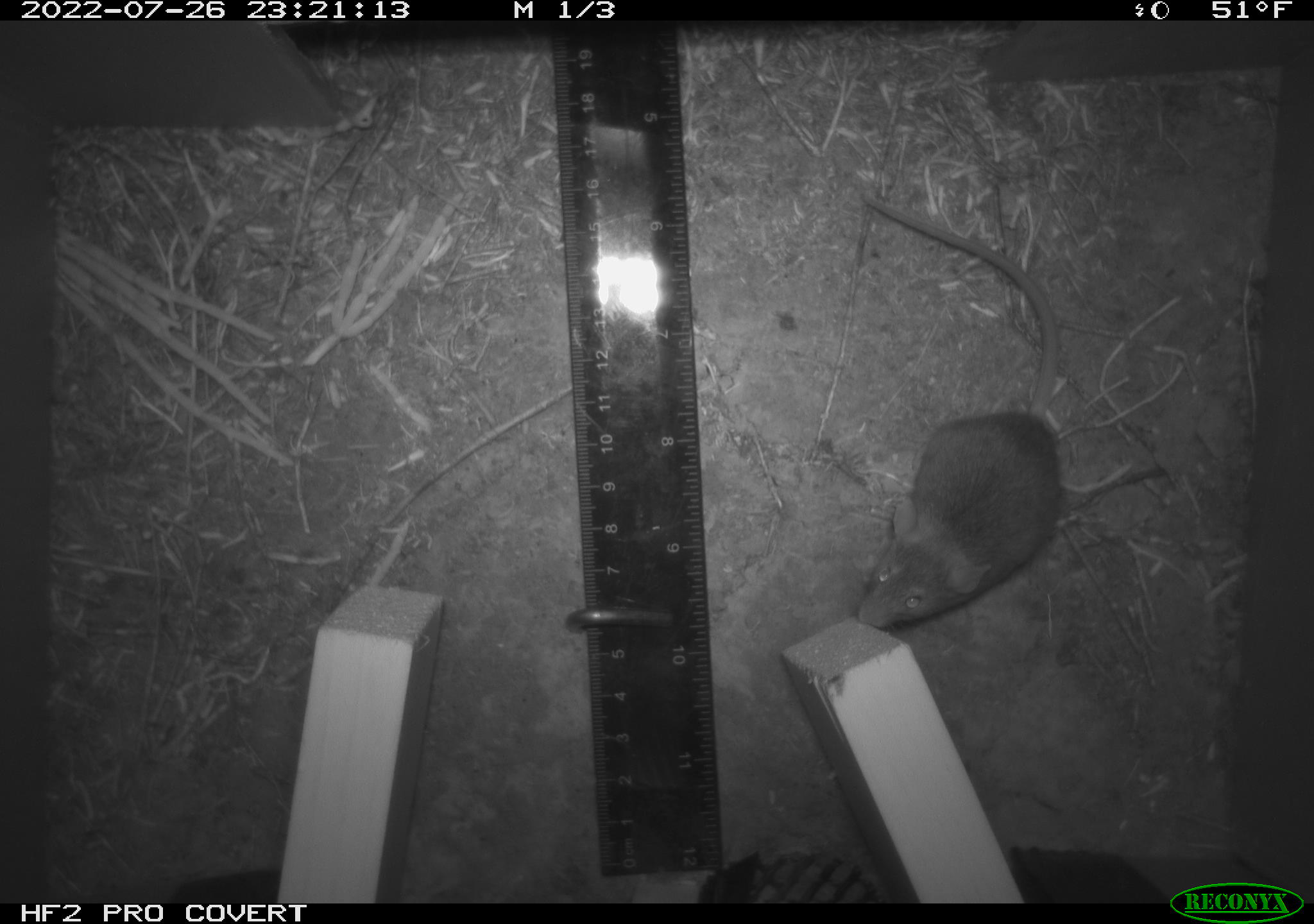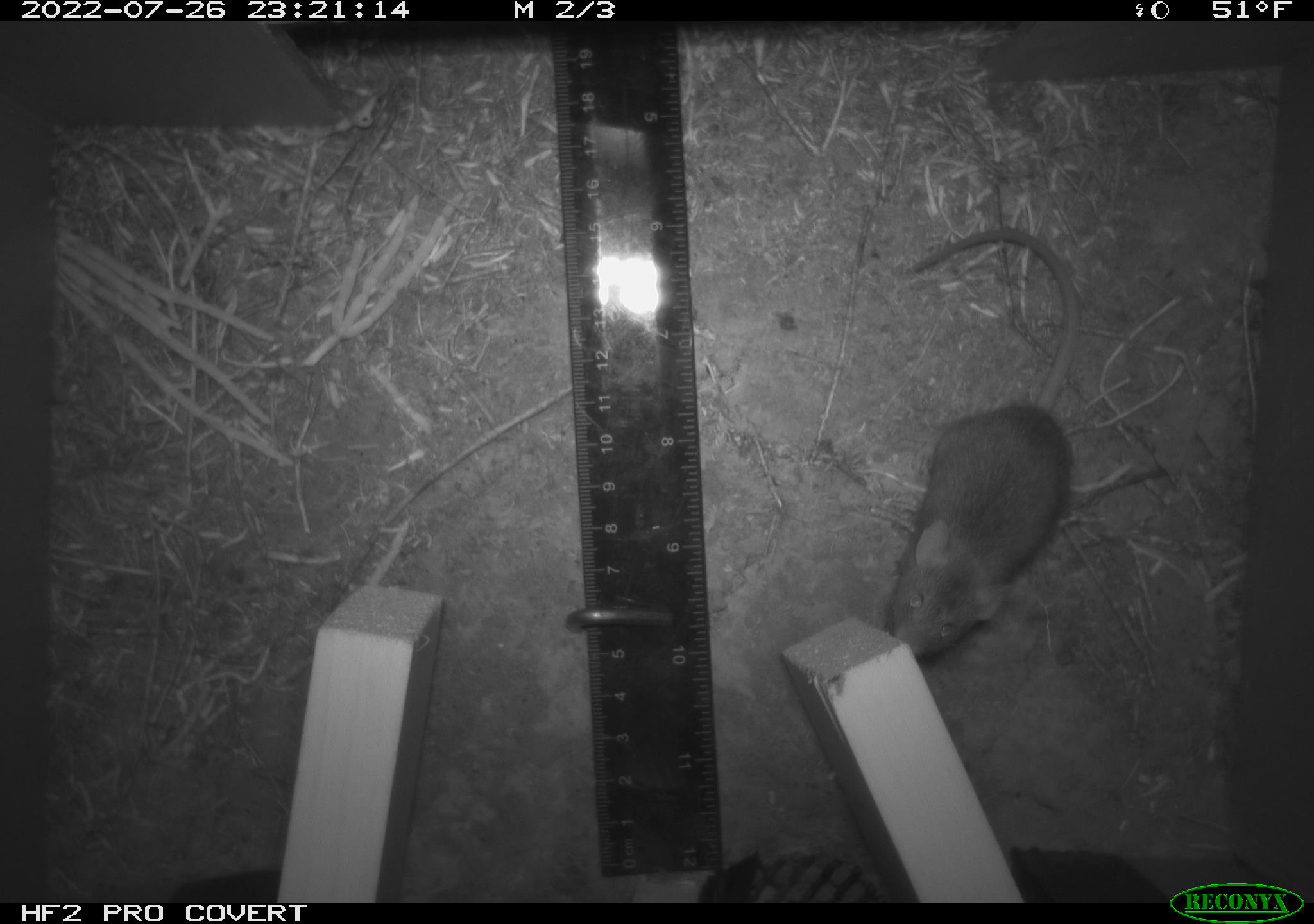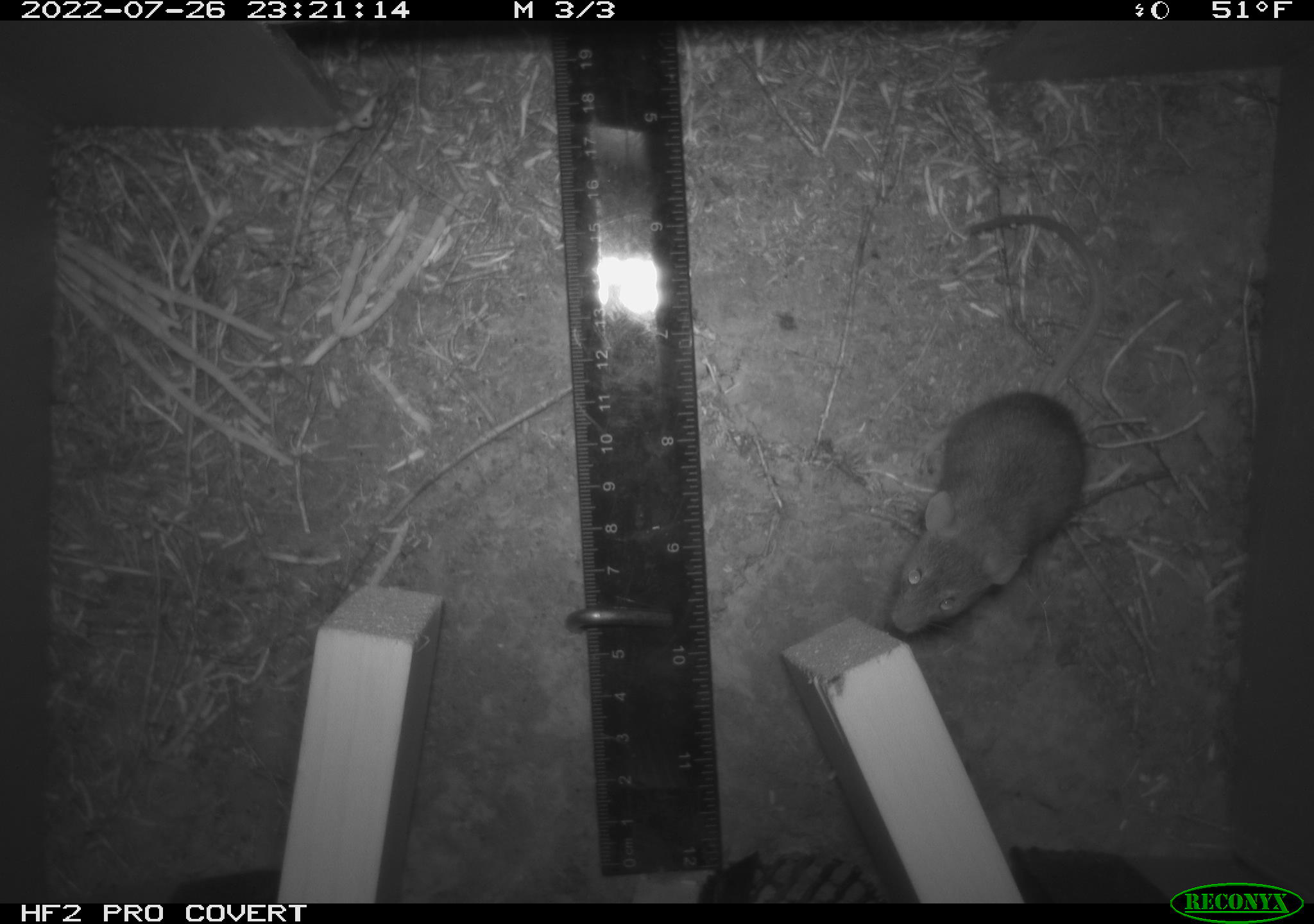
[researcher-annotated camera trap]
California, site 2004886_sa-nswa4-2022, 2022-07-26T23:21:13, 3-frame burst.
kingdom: Animalia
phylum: Chordata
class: Mammalia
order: Rodentia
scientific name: Rodentia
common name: mouse species